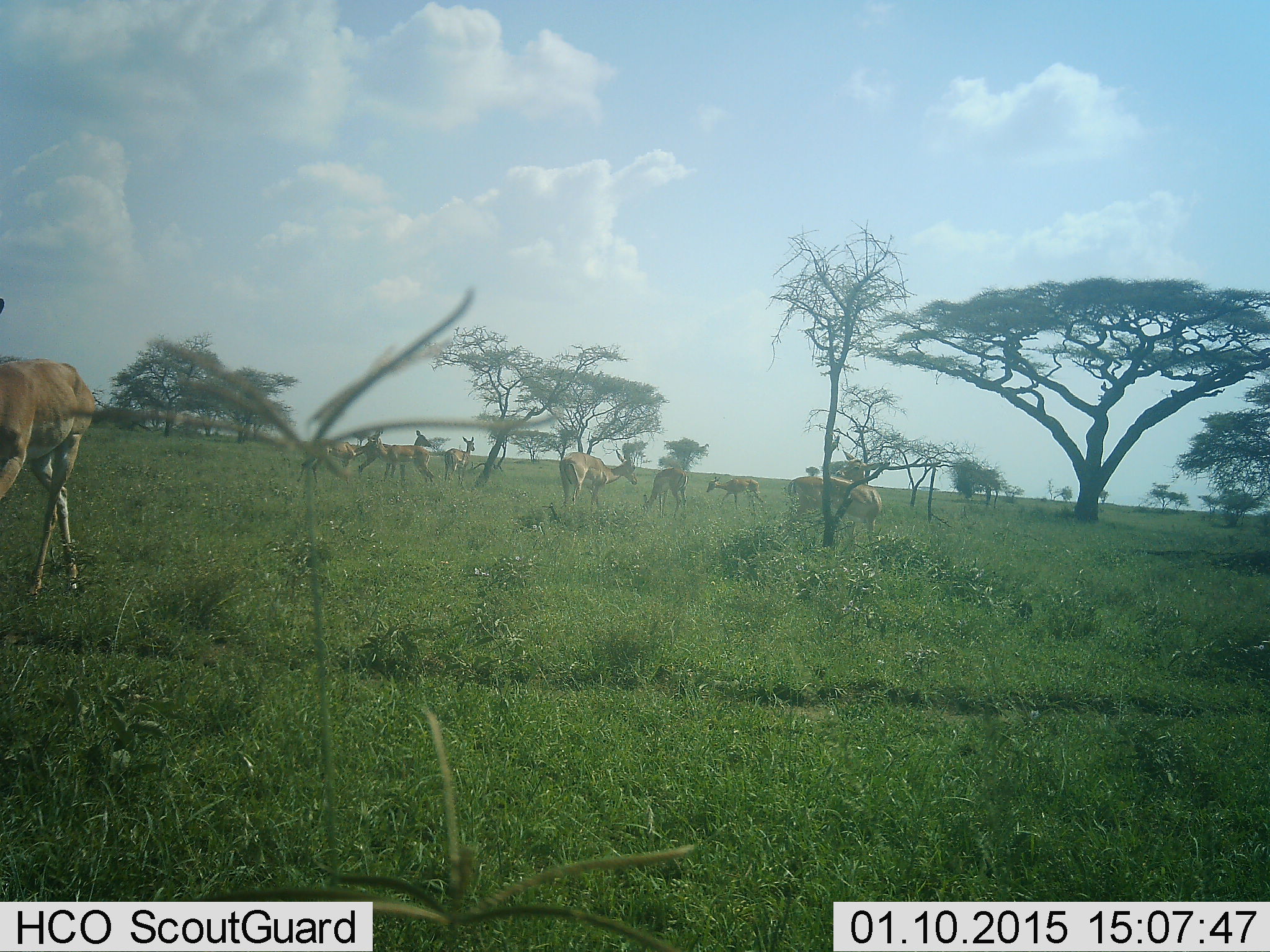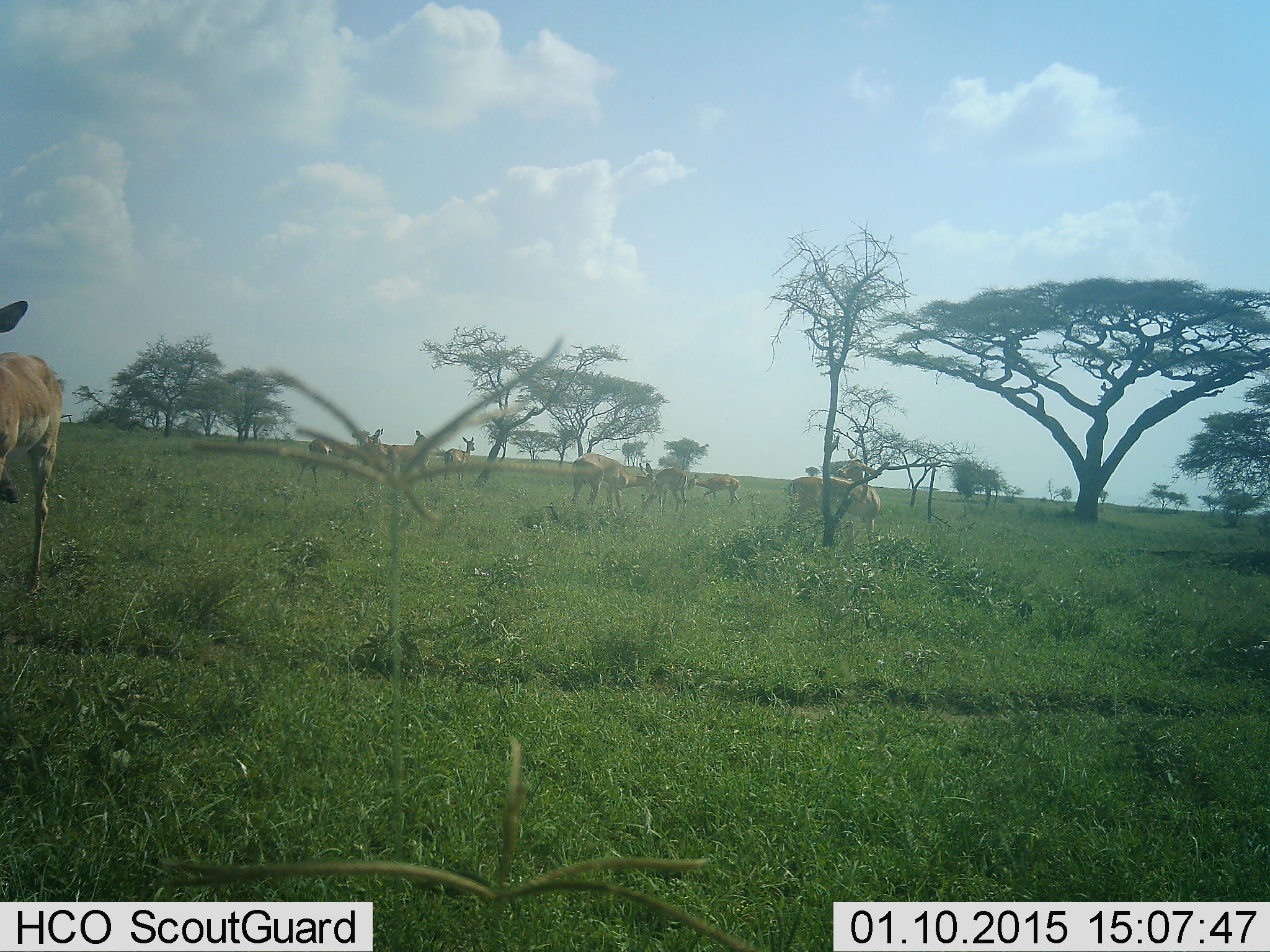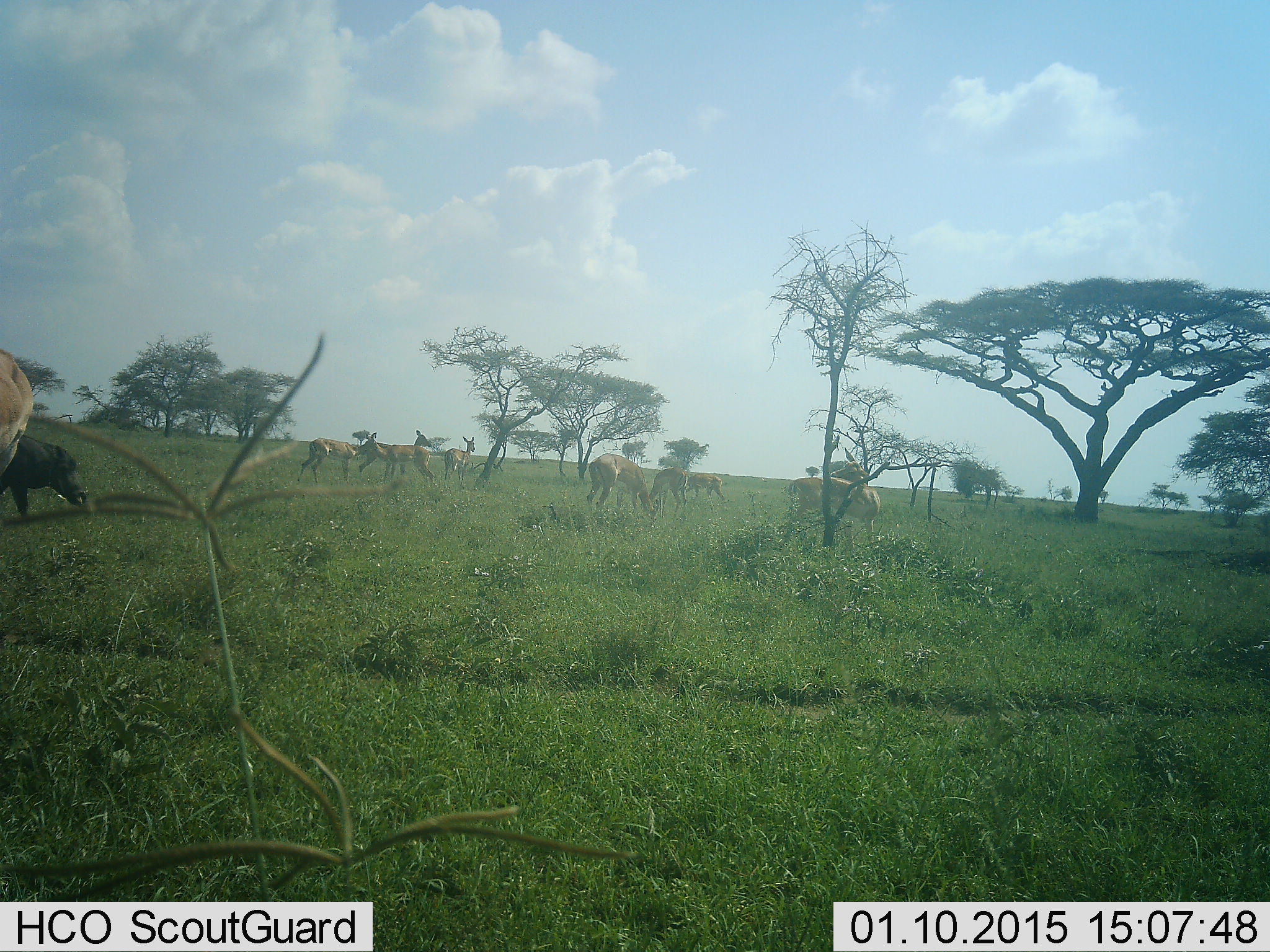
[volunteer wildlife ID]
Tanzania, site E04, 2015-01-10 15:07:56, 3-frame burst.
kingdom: Animalia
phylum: Chordata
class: Mammalia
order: Artiodactyla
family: Bovidae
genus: Aepyceros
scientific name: Aepyceros melampus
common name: impala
Impala (Aepyceros melampus), count 9. Behavior (volunteer vote fractions): standing 91%, resting 0%, moving 55%, interacting 0%. Young present (vote fraction): 0%. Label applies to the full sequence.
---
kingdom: Animalia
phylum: Chordata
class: Mammalia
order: Artiodactyla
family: Suidae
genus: Phacochoerus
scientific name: Phacochoerus africanus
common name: warthog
Warthog (Phacochoerus africanus), count 1. Behavior (volunteer vote fractions): standing 7%, resting 0%, moving 86%, interacting 0%. Young present (vote fraction): 0%. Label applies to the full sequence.